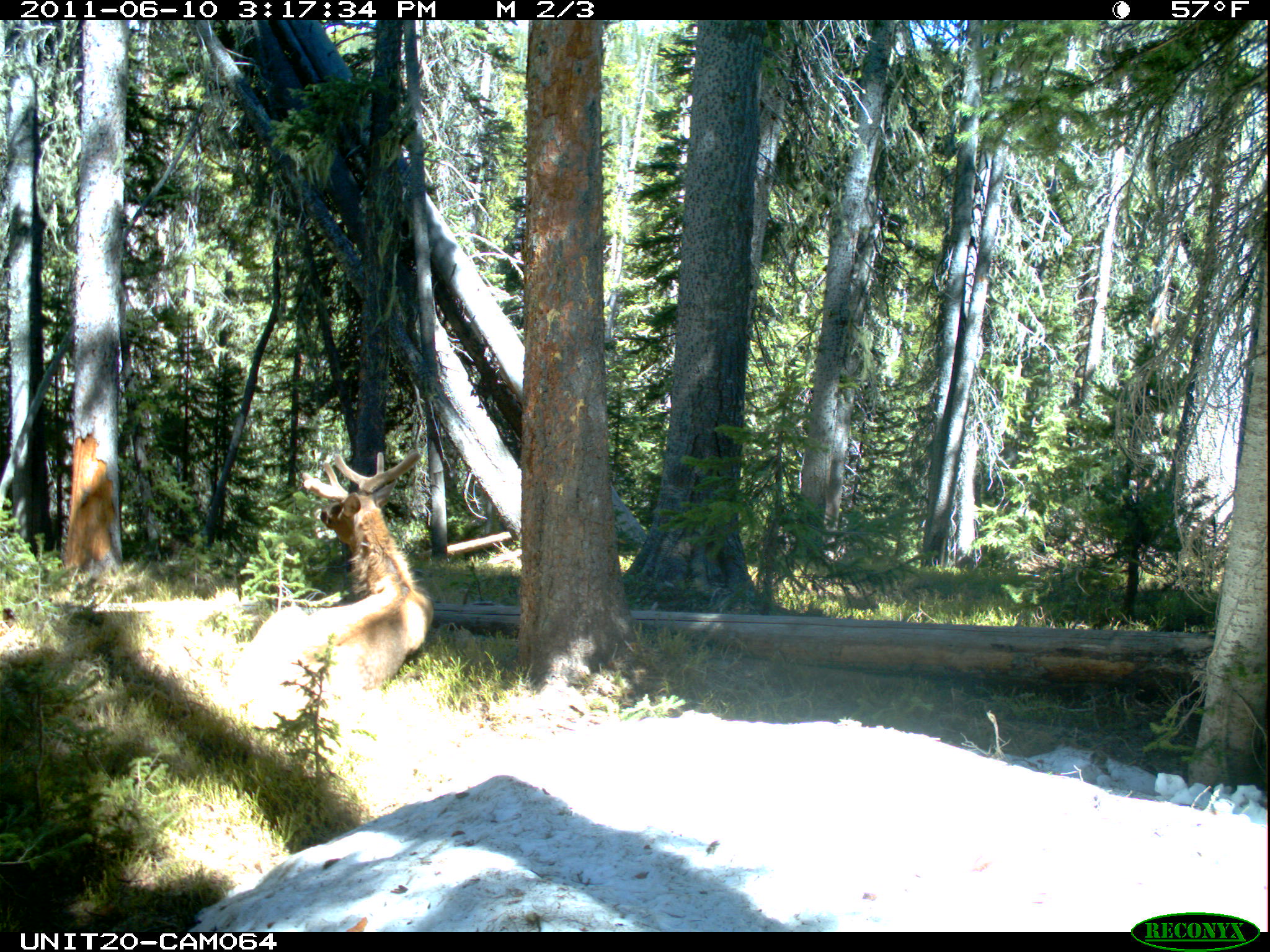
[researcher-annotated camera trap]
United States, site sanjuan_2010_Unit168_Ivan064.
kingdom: Animalia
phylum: Chordata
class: Mammalia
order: Artiodactyla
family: Cervidae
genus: Cervus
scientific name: Cervus elaphus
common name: red deer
Cervus elaphus (red deer).